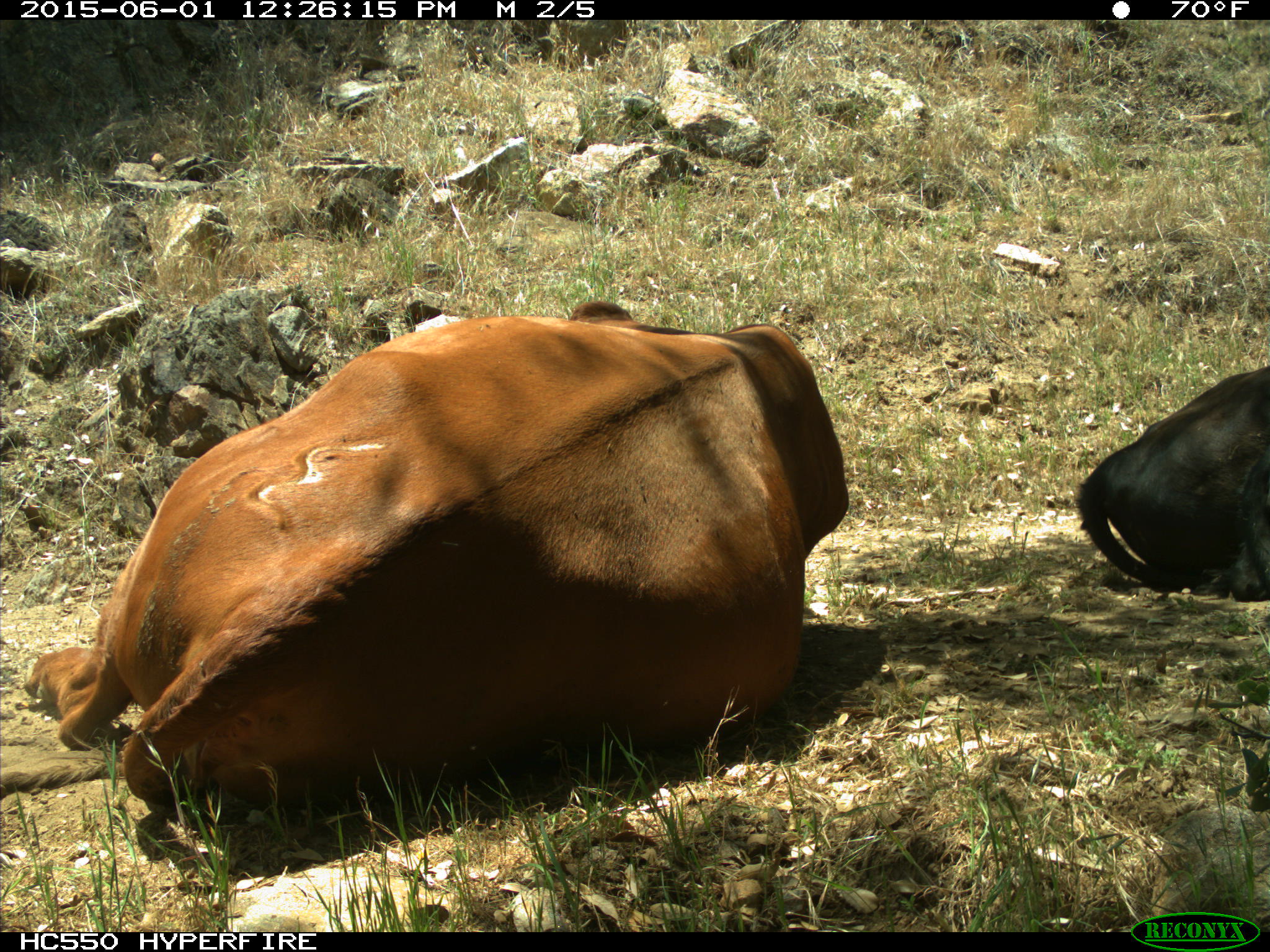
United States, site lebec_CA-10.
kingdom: Animalia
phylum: Chordata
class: Mammalia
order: Artiodactyla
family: Bovidae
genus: Bos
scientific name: Bos taurus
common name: domestic cow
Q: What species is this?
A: Bos taurus (domestic cow).